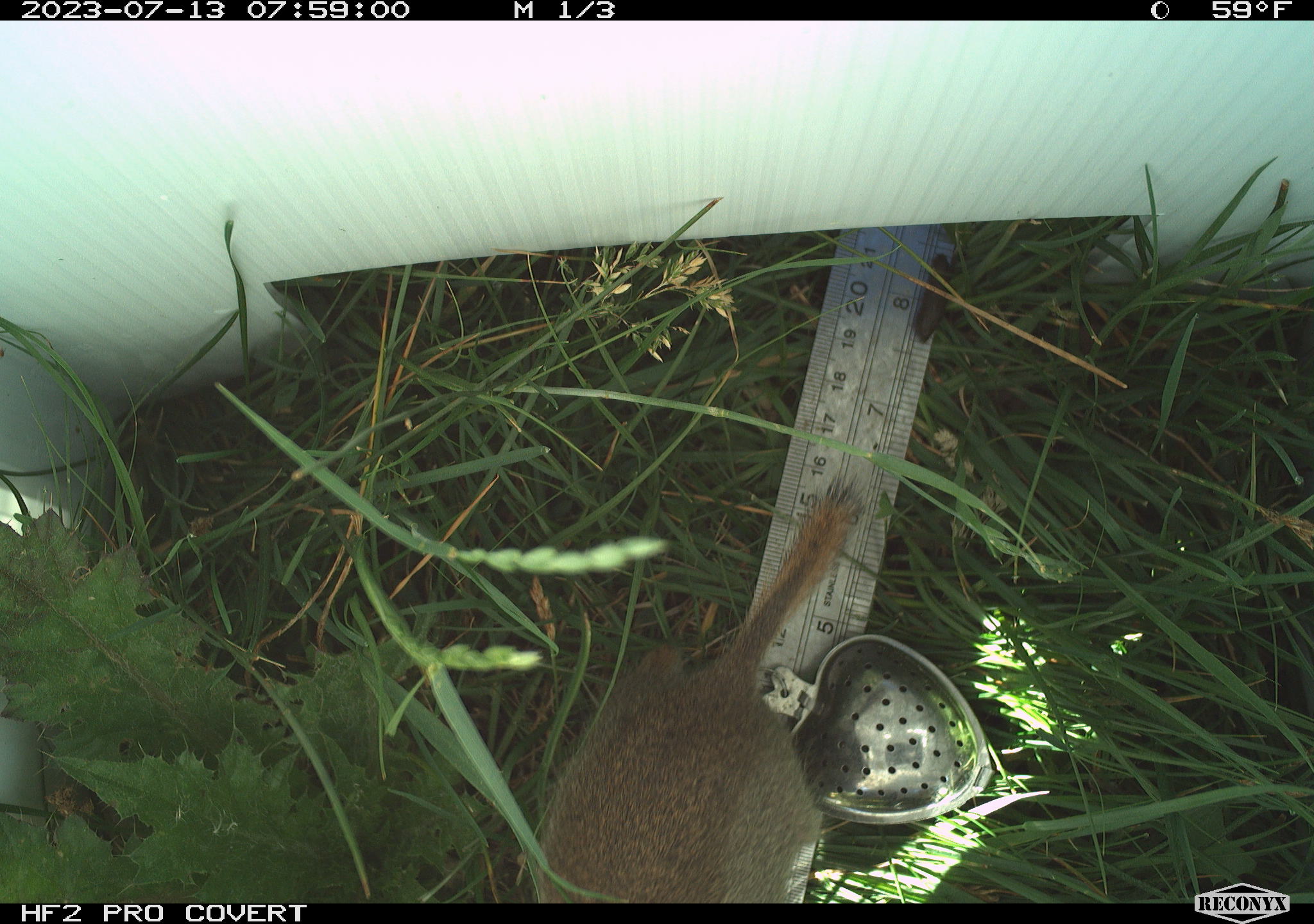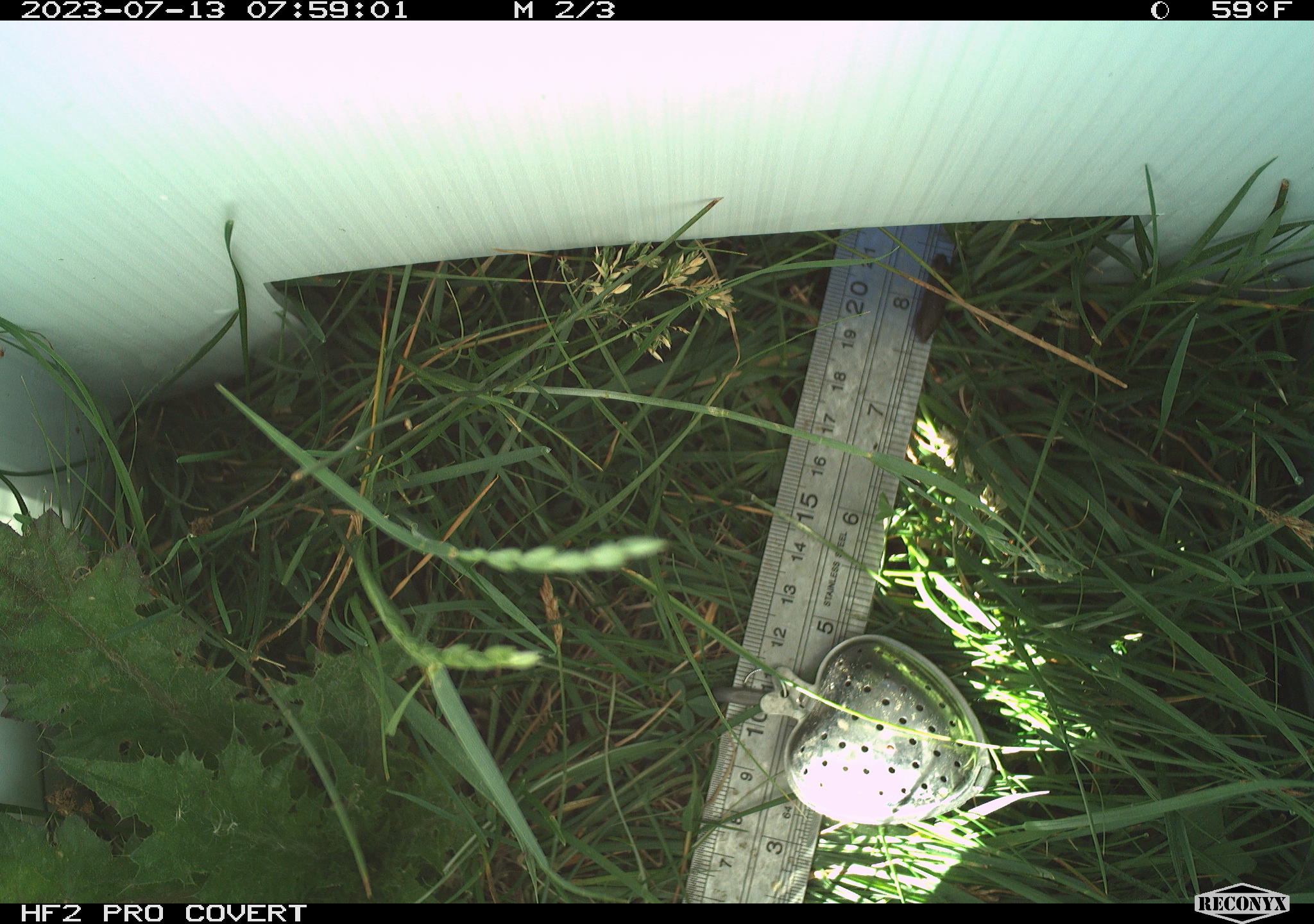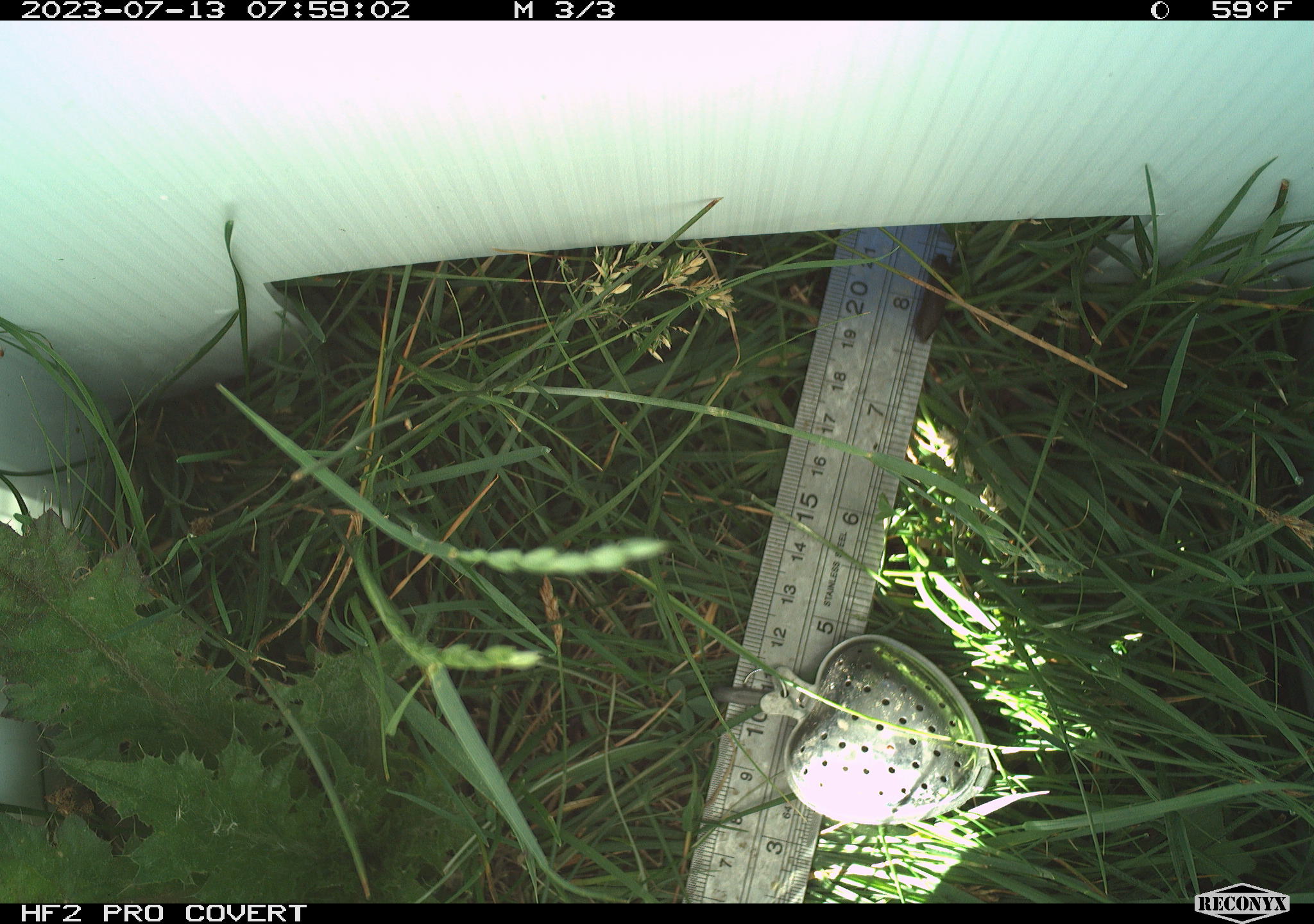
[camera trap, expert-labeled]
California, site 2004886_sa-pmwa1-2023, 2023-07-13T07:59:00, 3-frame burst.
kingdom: Animalia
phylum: Chordata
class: Mammalia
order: Rodentia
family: Sciuridae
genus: Urocitellus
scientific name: Urocitellus beldingi beldingi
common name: belding's ground squirrel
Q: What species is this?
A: Belding's ground squirrel (Urocitellus beldingi beldingi).